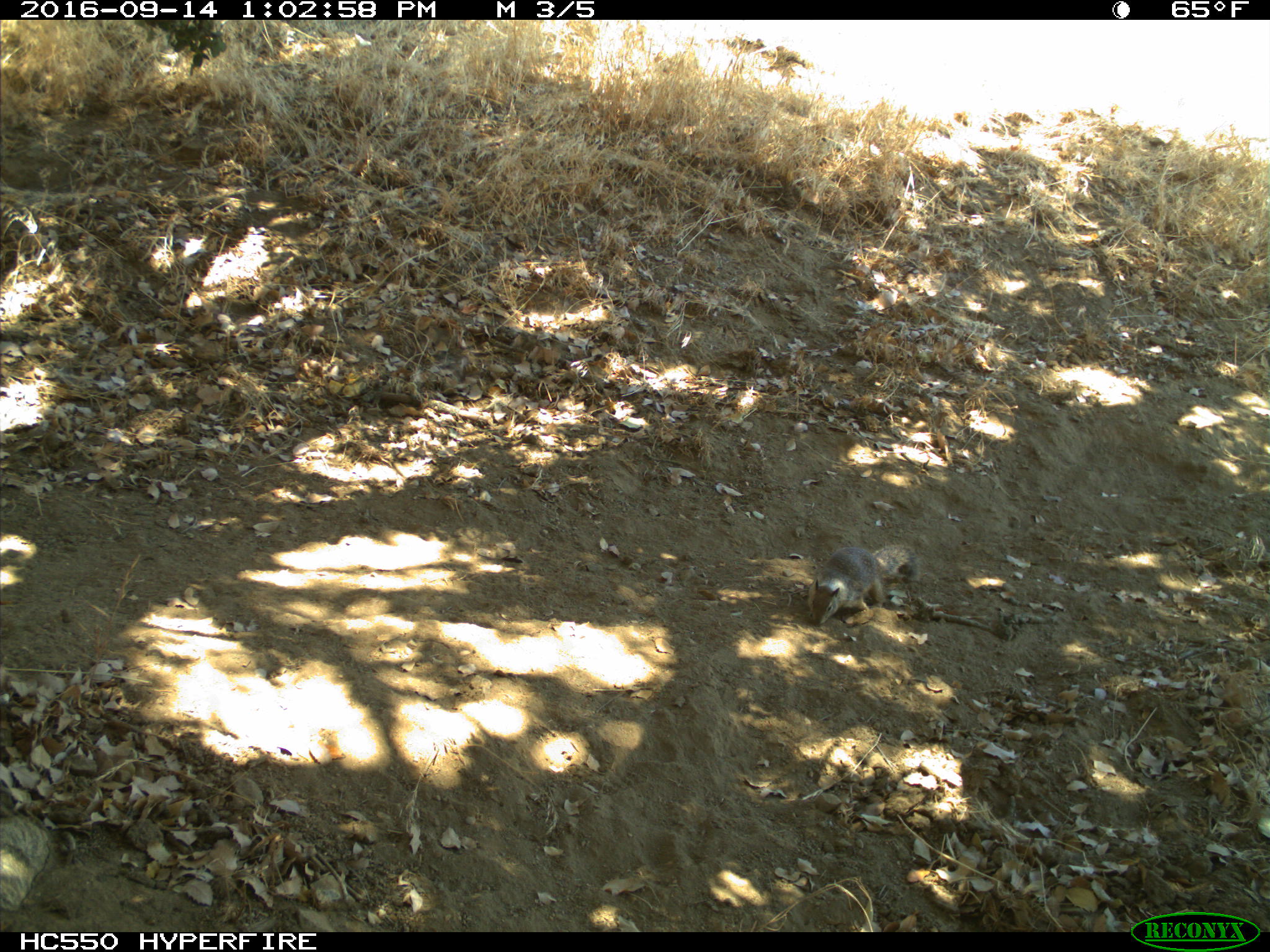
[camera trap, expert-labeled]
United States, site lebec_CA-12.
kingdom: Animalia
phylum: Chordata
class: Mammalia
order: Rodentia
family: Sciuridae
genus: Otospermophilus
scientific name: Otospermophilus beecheyi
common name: california ground squirrel